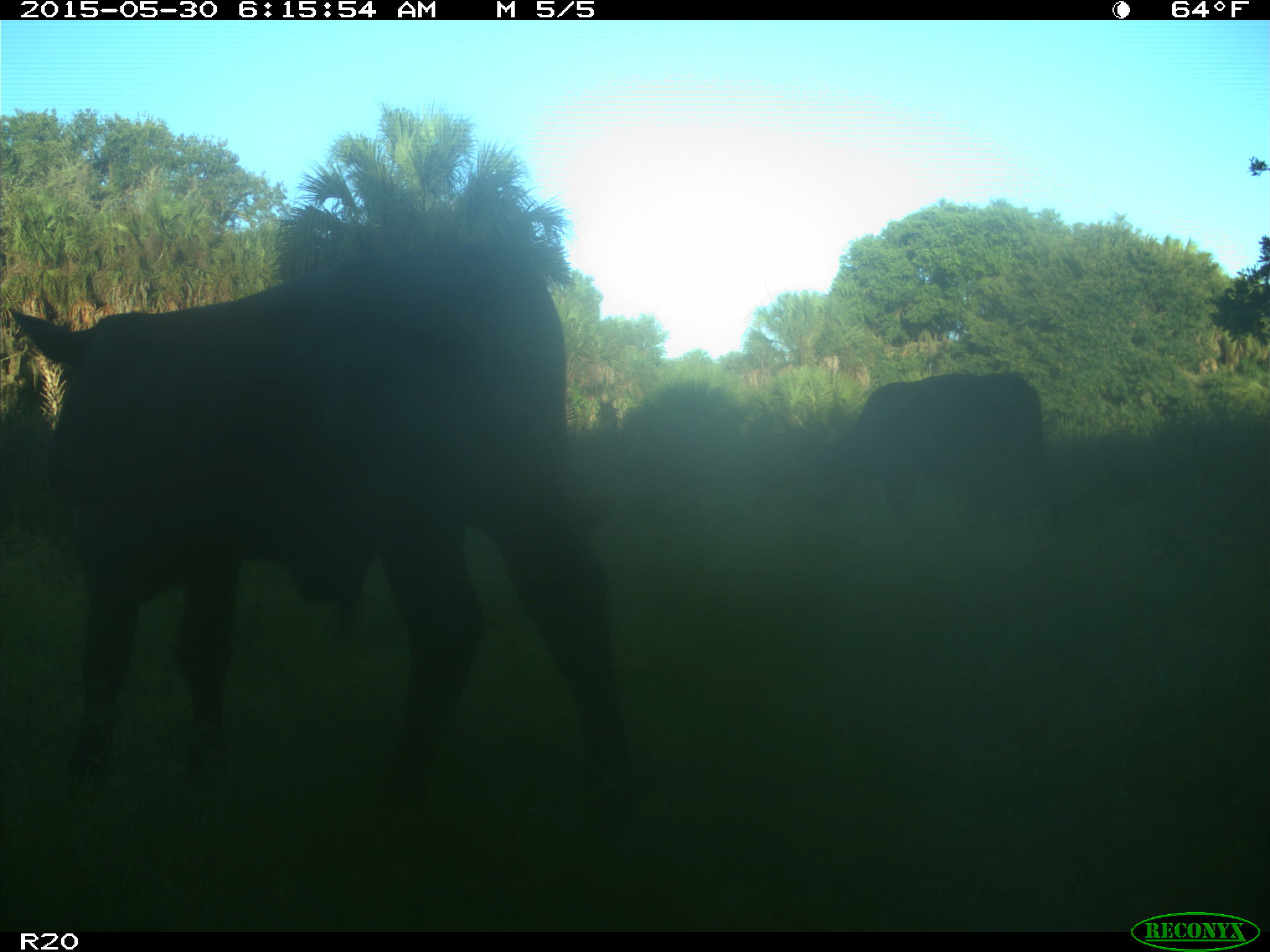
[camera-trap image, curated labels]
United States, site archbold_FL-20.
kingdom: Animalia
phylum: Chordata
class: Mammalia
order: Artiodactyla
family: Bovidae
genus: Bos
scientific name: Bos taurus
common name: domestic cow